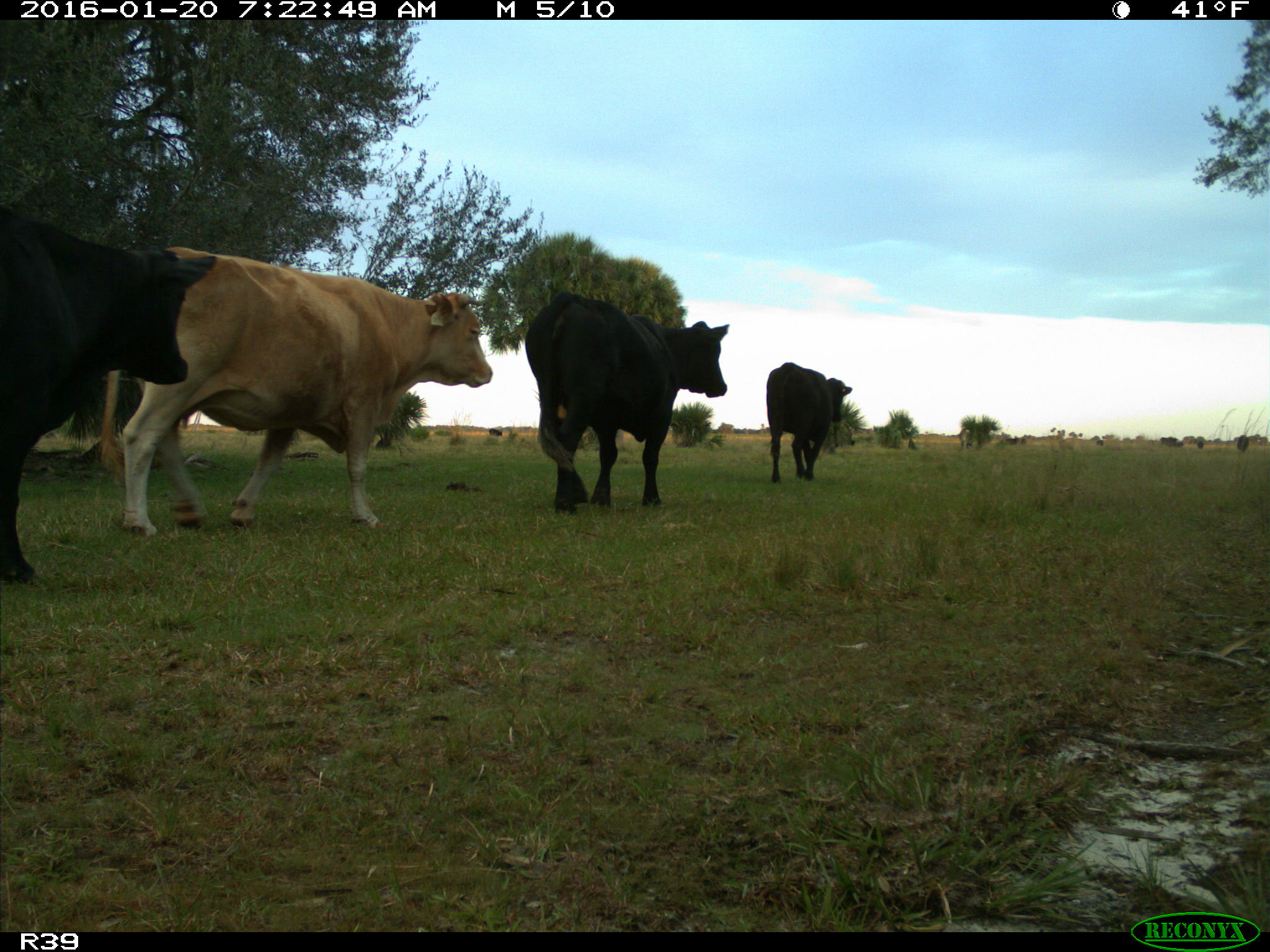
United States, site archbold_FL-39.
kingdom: Animalia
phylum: Chordata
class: Mammalia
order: Artiodactyla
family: Bovidae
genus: Bos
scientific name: Bos taurus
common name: domestic cow